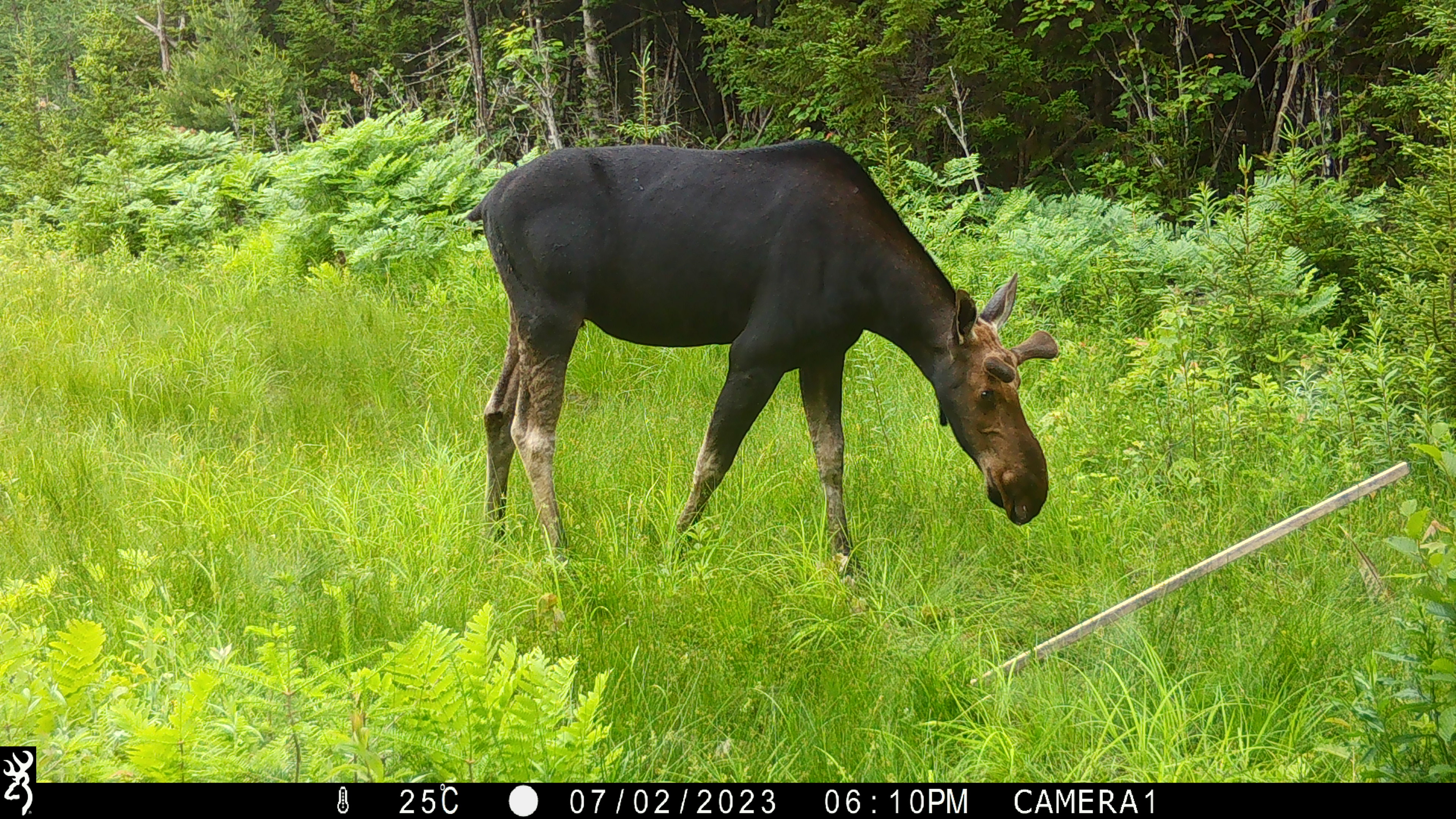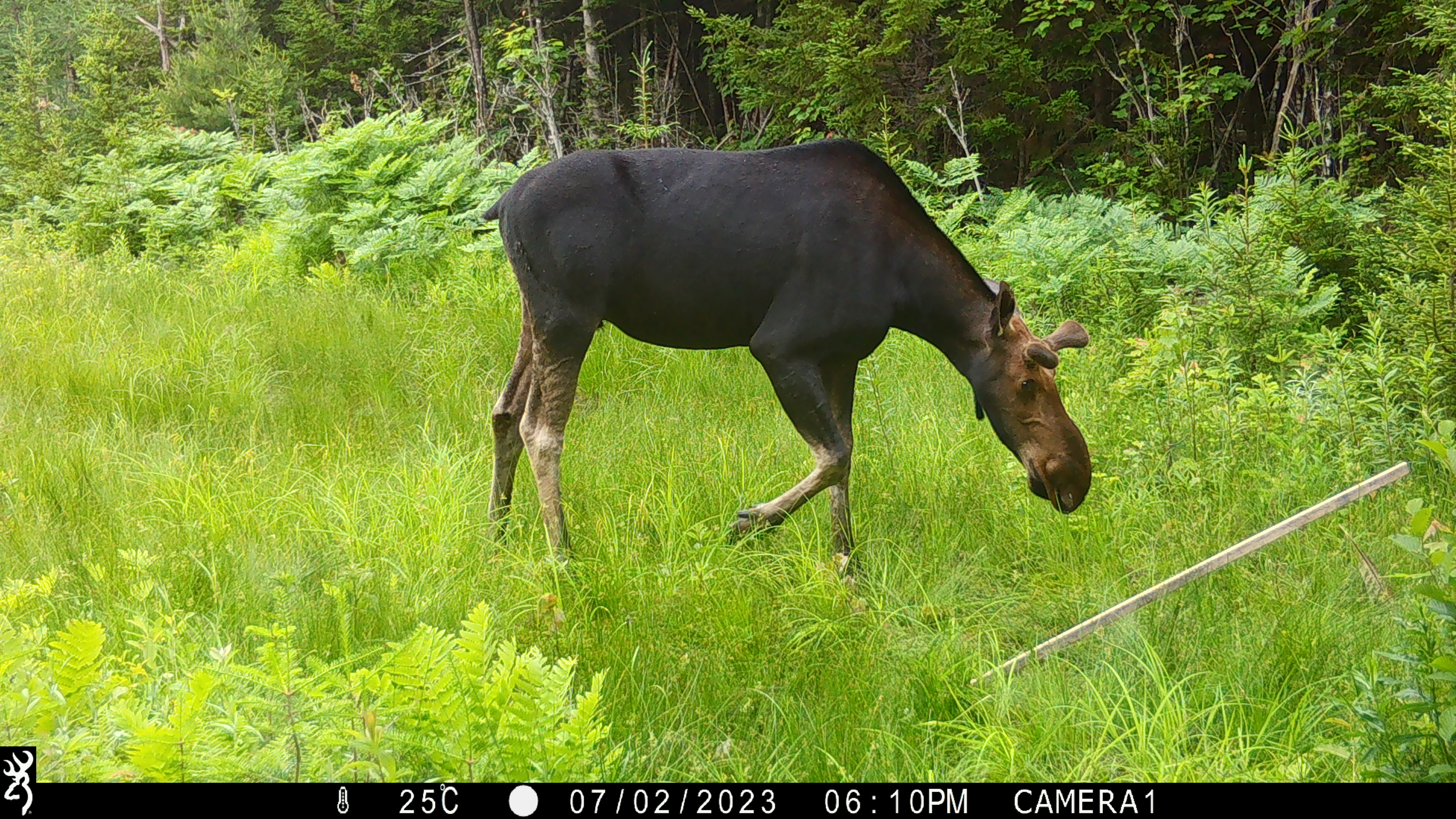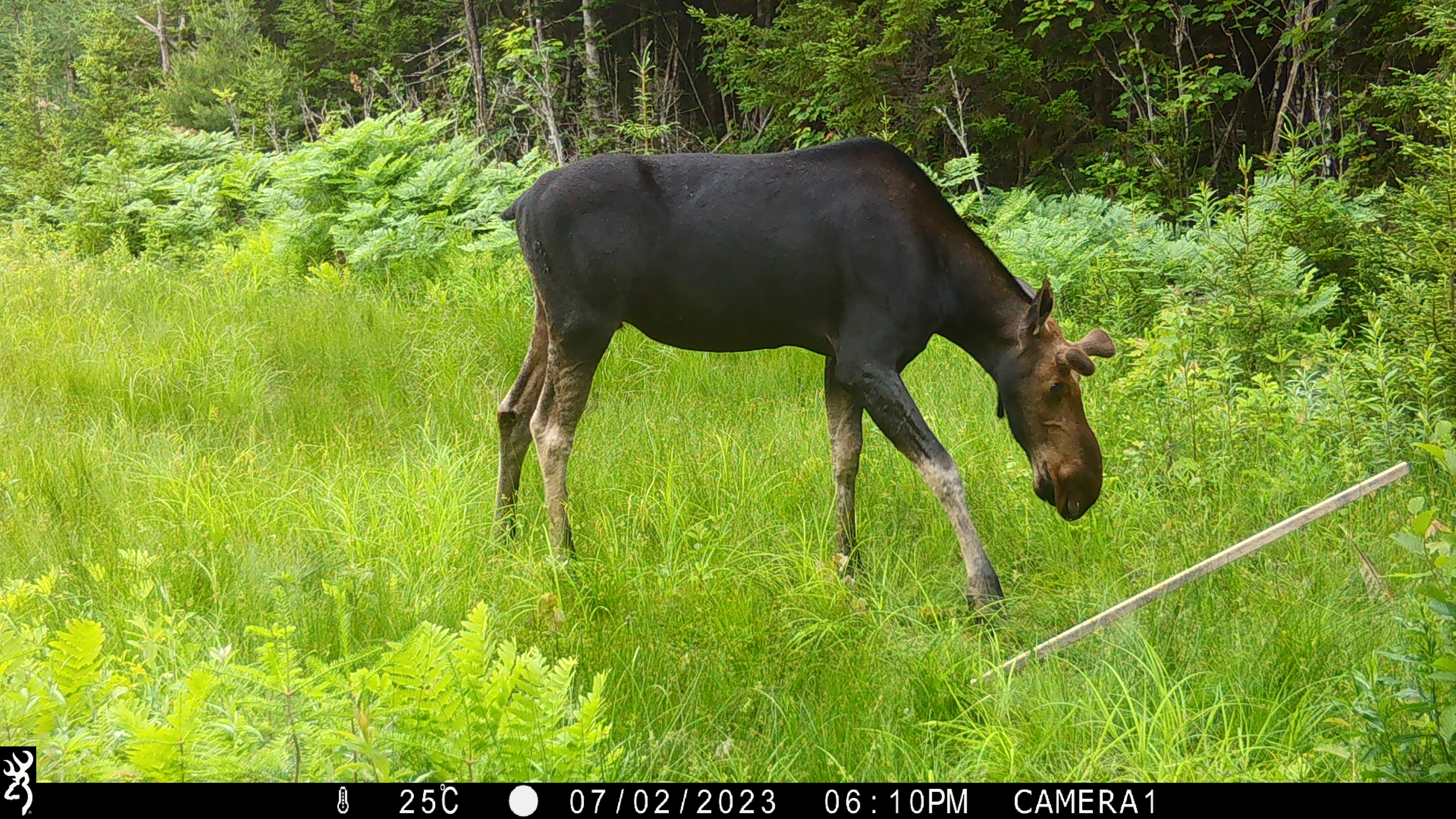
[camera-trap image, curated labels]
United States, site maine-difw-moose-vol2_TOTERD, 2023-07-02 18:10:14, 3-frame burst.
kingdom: Animalia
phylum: Chordata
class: Mammalia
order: Artiodactyla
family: Cervidae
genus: Alces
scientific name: Alces alces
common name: moose